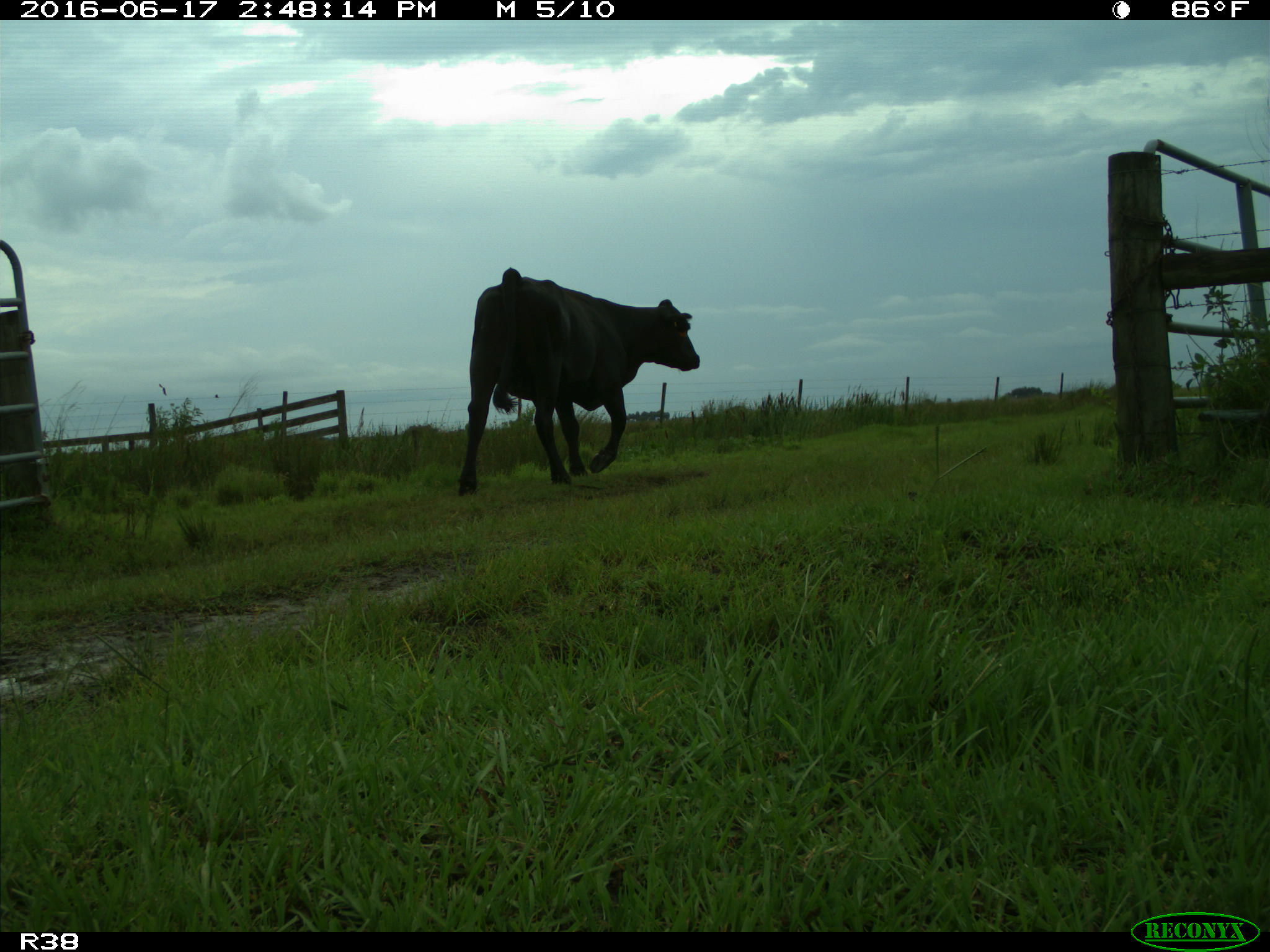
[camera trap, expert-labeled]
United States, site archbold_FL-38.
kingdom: Animalia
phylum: Chordata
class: Mammalia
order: Artiodactyla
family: Bovidae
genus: Bos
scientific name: Bos taurus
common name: domestic cow